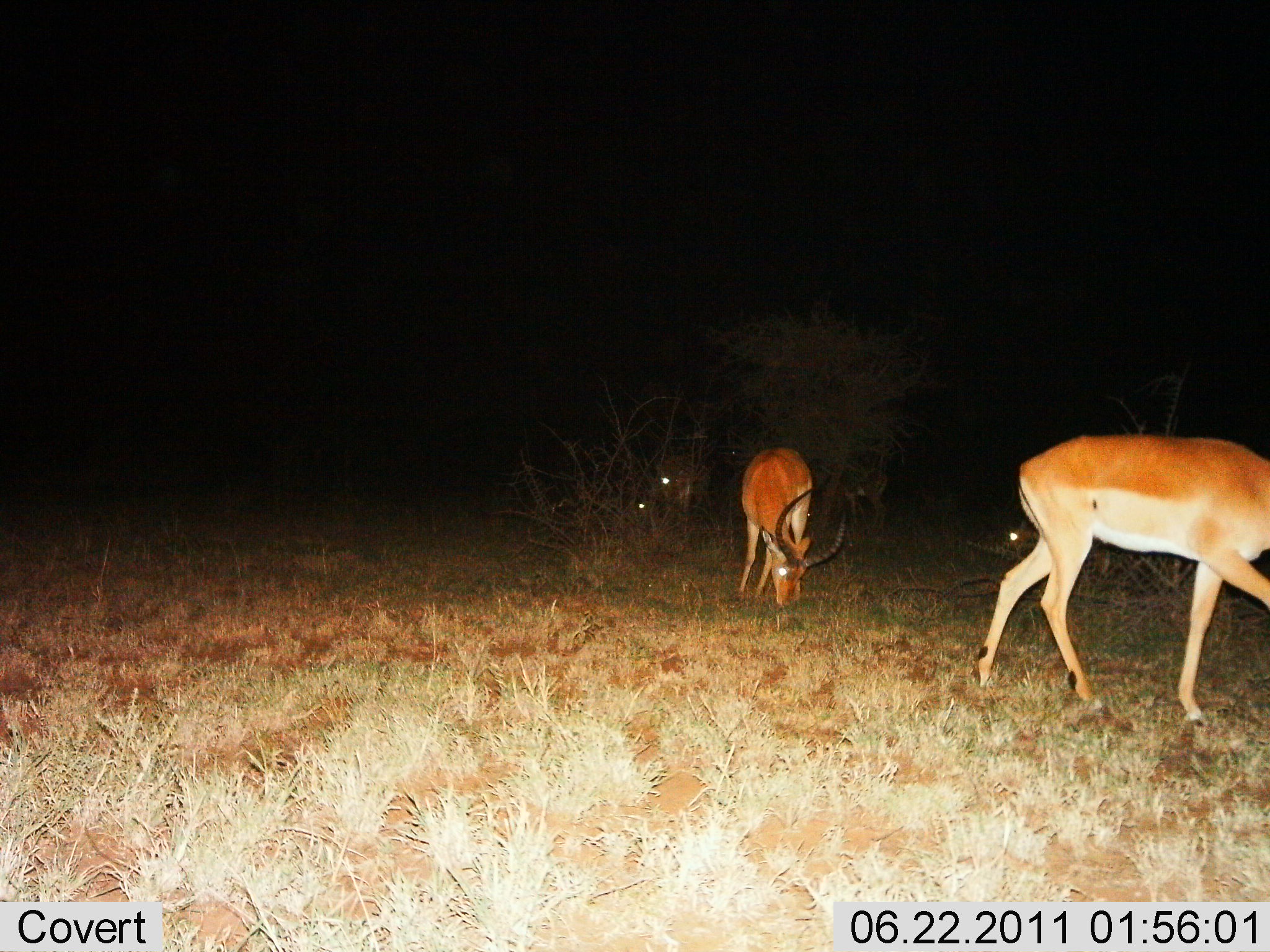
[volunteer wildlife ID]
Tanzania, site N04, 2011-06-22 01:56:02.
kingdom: Animalia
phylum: Chordata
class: Mammalia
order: Artiodactyla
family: Bovidae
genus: Aepyceros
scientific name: Aepyceros melampus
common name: impala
Impala (Aepyceros melampus), count 4. Behavior (volunteer vote fractions): standing 25%, resting 17%, moving 67%, interacting 0%. Young present (vote fraction): 0%. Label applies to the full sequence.